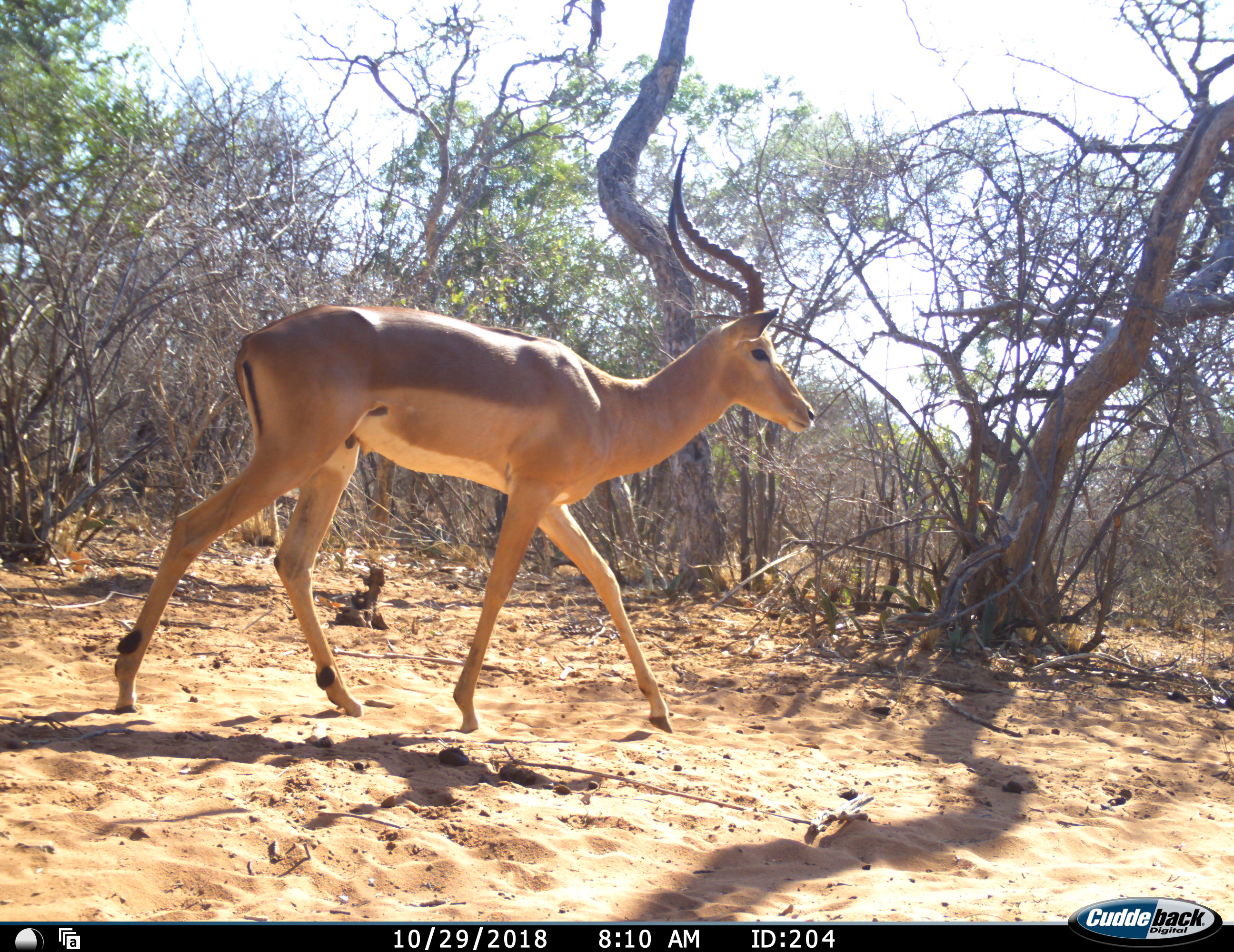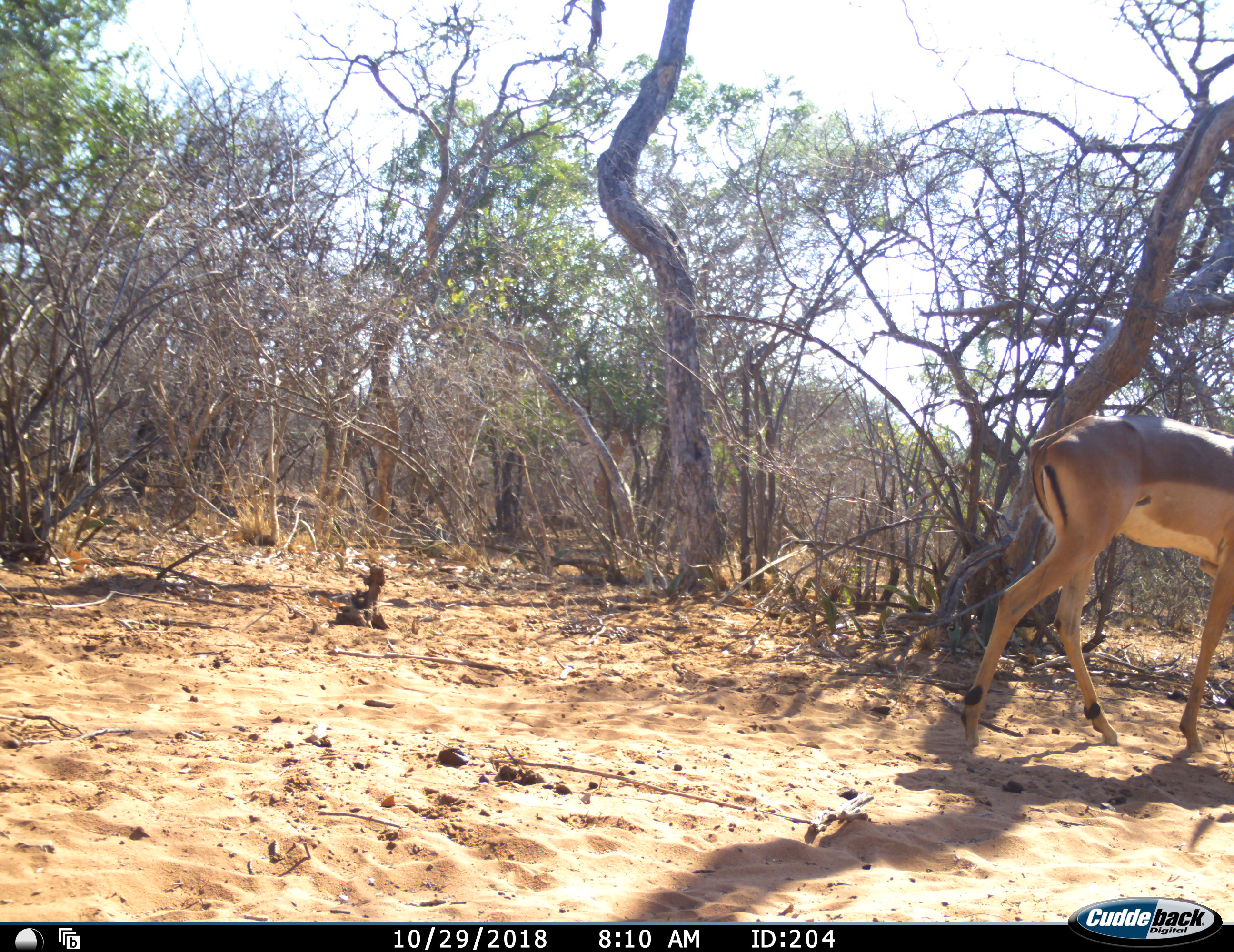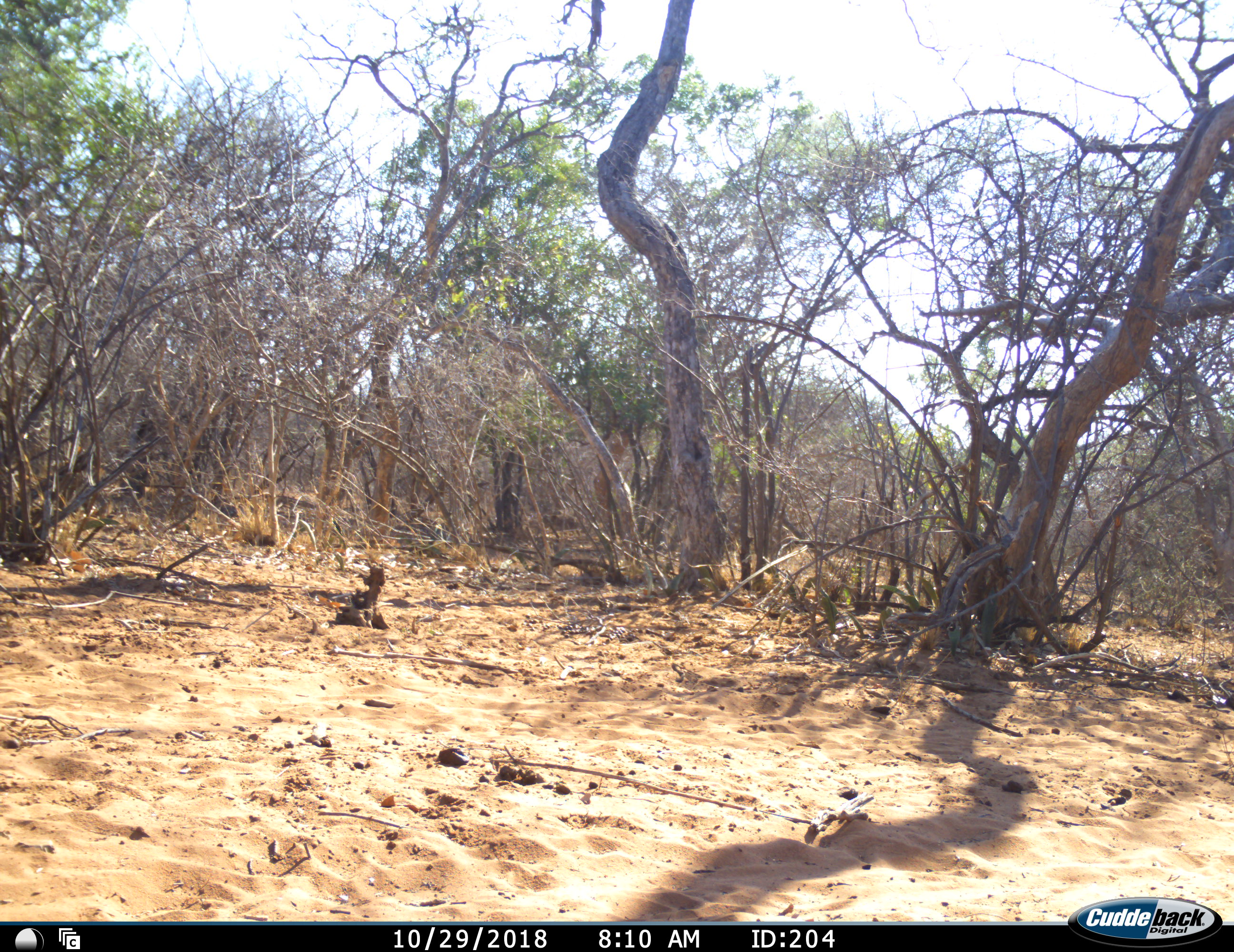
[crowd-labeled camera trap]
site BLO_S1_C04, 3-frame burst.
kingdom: Animalia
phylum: Chordata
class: Mammalia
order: Artiodactyla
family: Bovidae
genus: Aepyceros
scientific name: Aepyceros melampus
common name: impala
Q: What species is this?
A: Impala (Aepyceros melampus).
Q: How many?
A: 1.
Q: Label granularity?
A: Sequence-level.